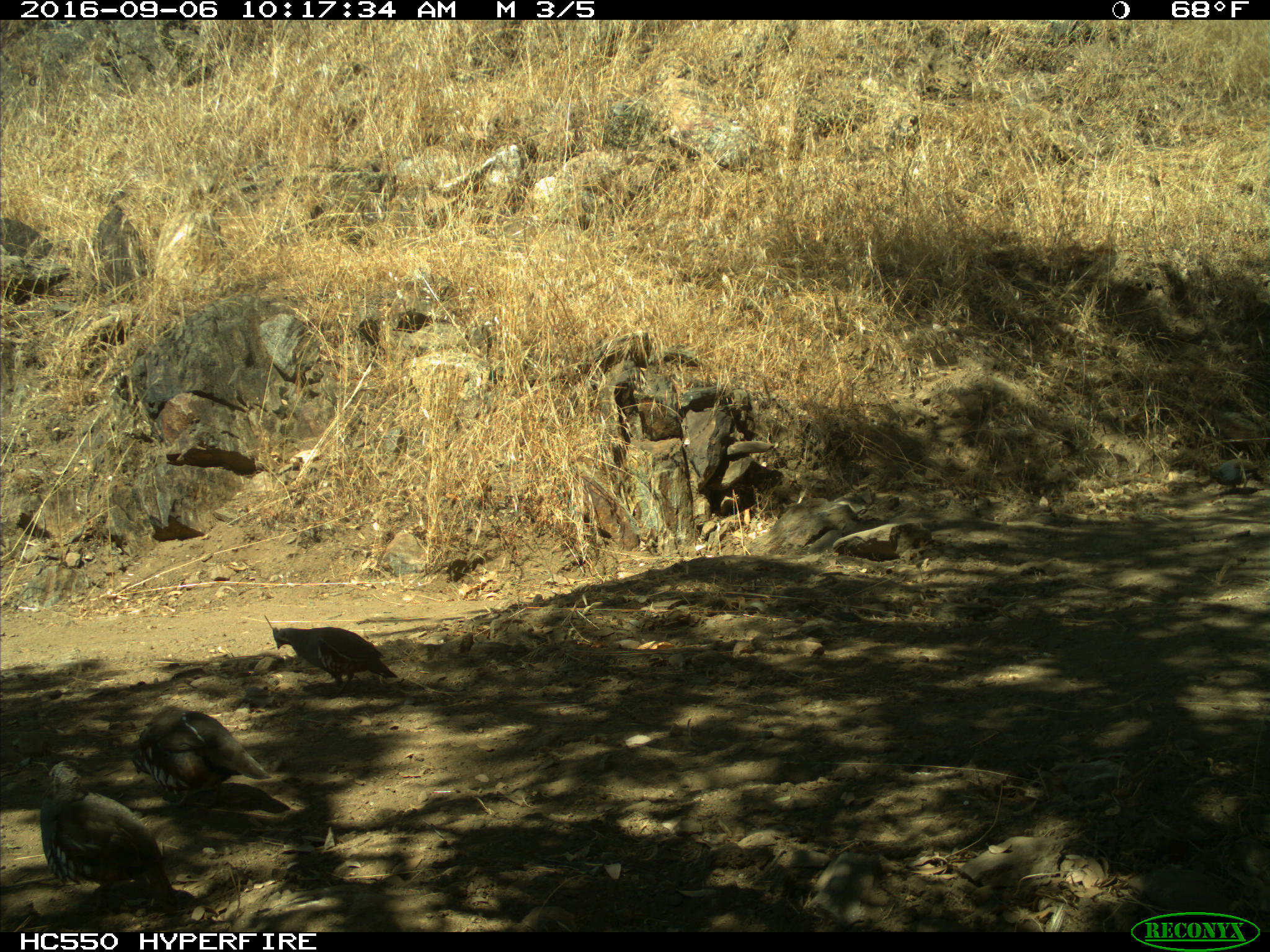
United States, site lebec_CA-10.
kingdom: Animalia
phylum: Chordata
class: Aves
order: Galliformes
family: Odontophoridae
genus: Callipepla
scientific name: Callipepla californica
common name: california quail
Callipepla californica (california quail).